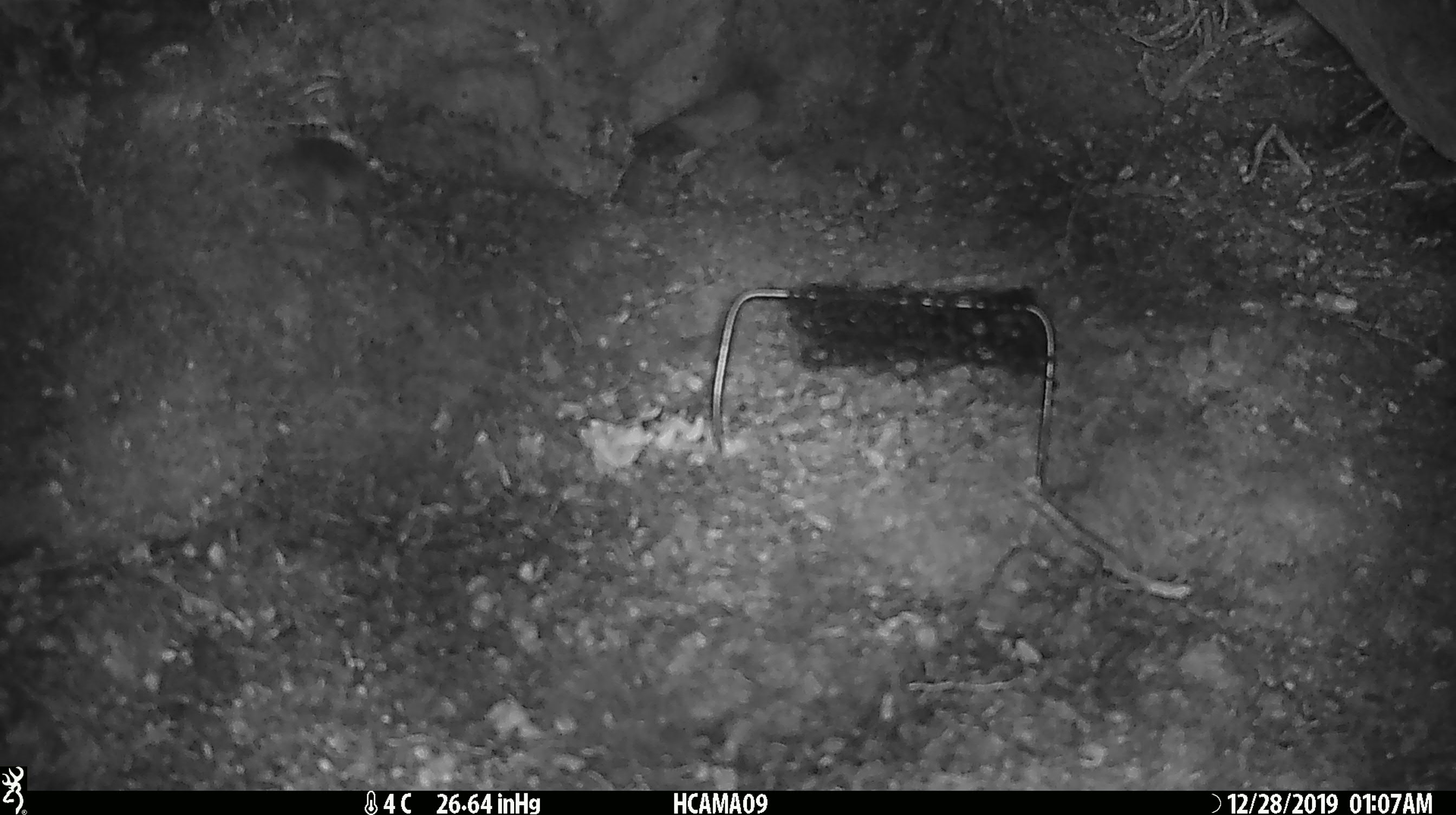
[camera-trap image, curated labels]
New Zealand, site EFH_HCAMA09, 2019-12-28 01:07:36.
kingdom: Animalia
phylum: Chordata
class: Mammalia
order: Rodentia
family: Muridae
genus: Mus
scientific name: Mus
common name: mouse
Mouse (Mus).